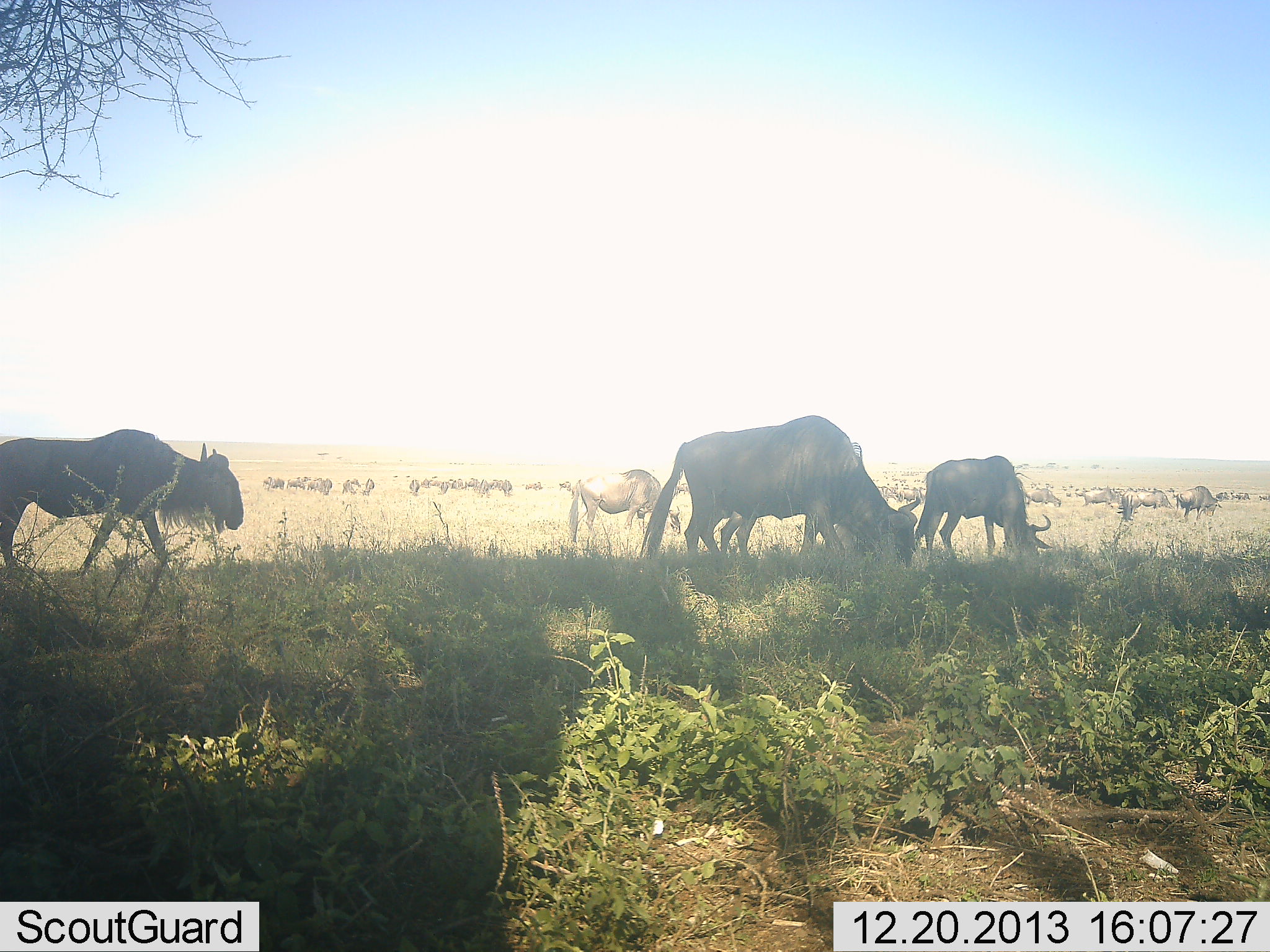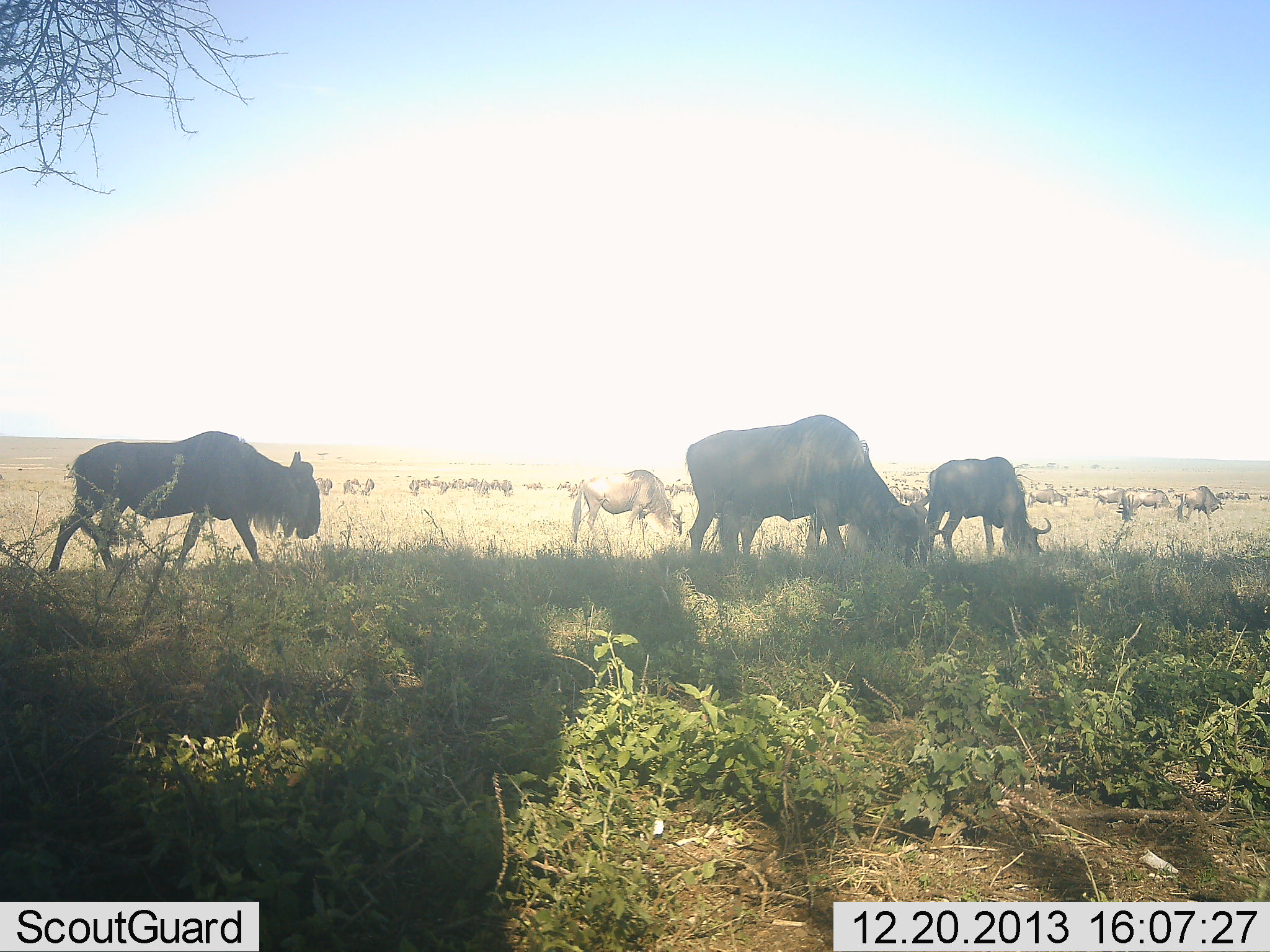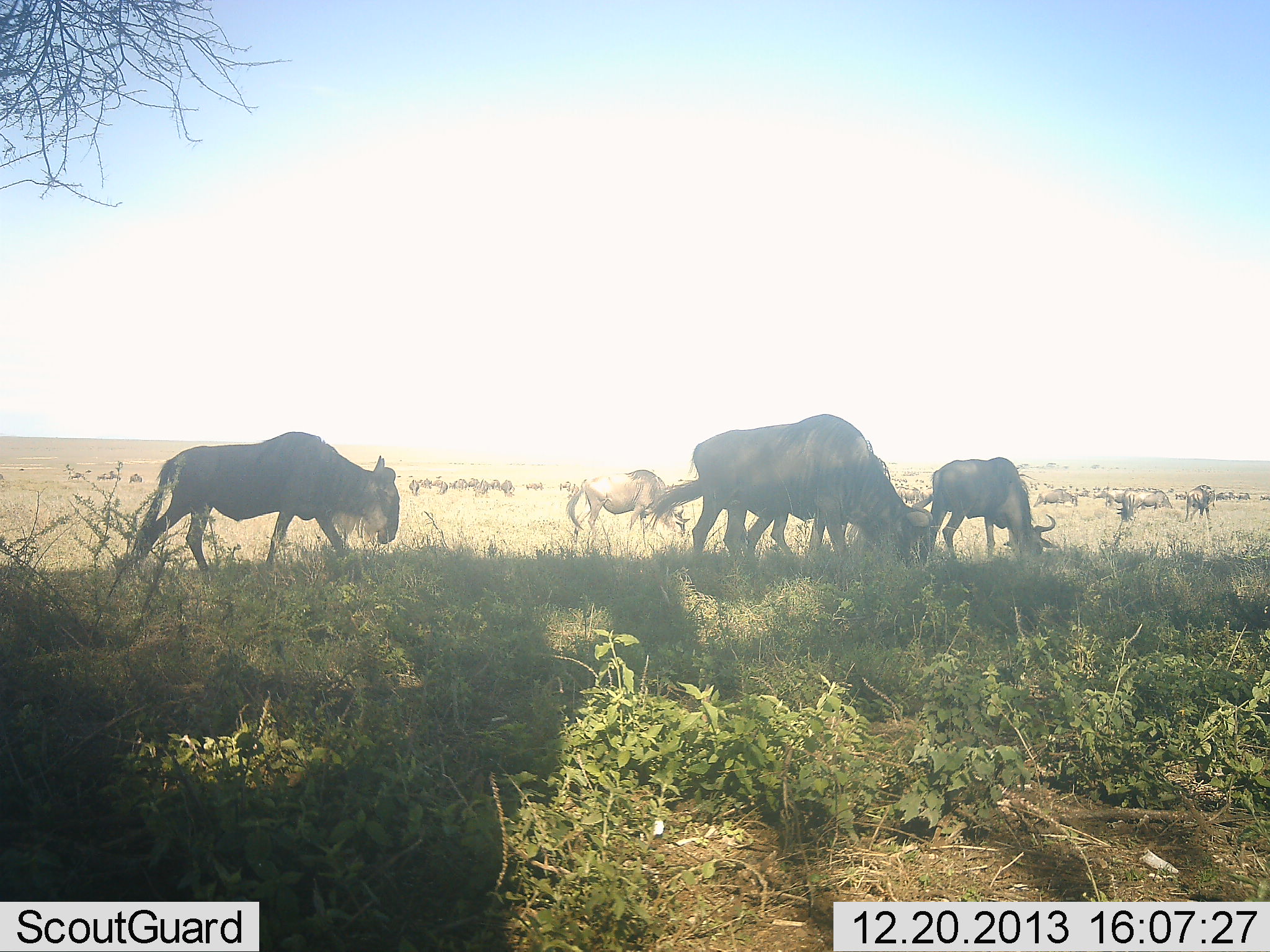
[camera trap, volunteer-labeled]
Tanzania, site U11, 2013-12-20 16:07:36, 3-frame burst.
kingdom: Animalia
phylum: Chordata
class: Mammalia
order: Artiodactyla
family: Bovidae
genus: Connochaetes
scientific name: Connochaetes taurinus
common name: blue wildebeest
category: wildebeest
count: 11-50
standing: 40%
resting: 0%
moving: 50%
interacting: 0%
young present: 0%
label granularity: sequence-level